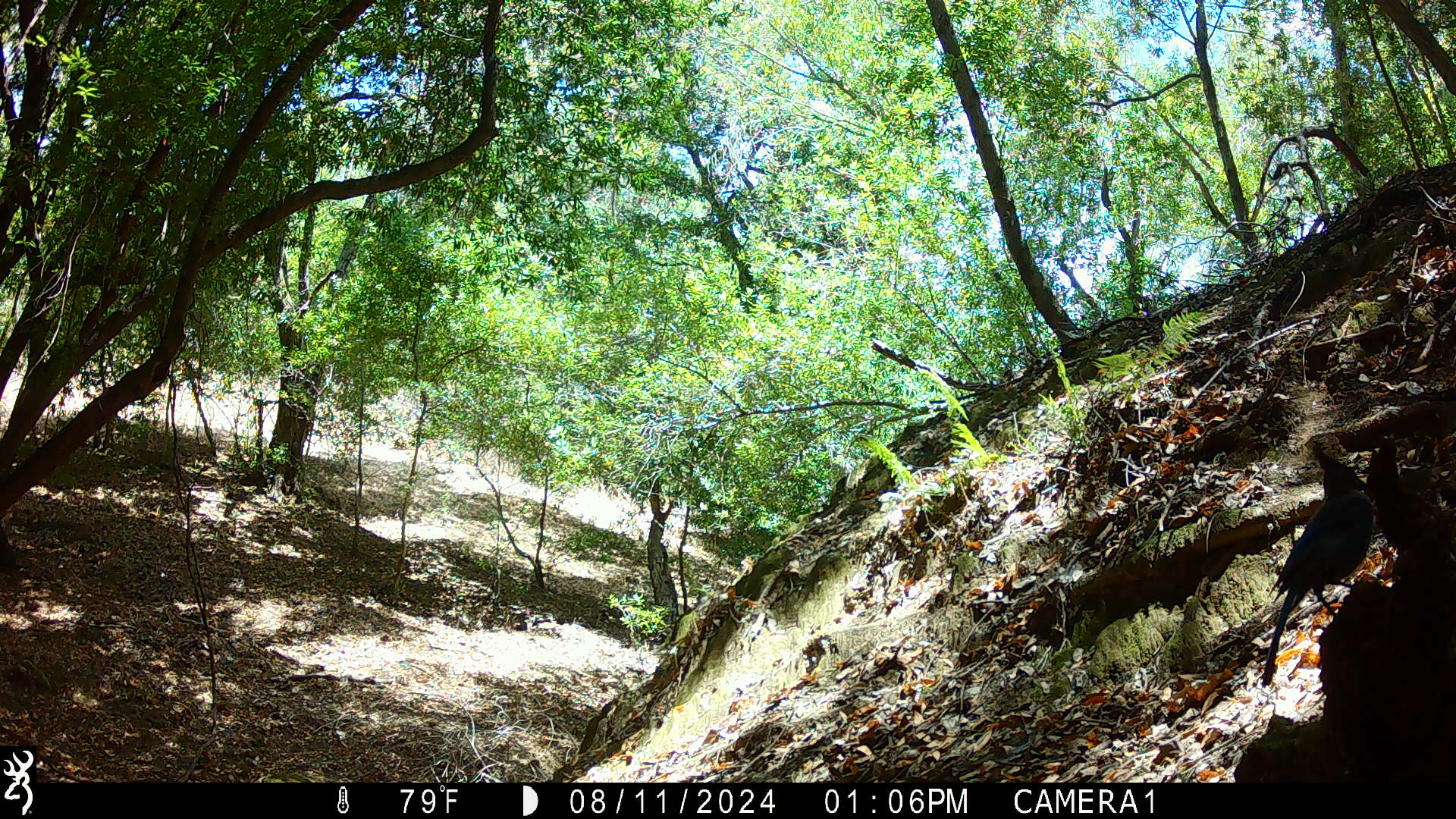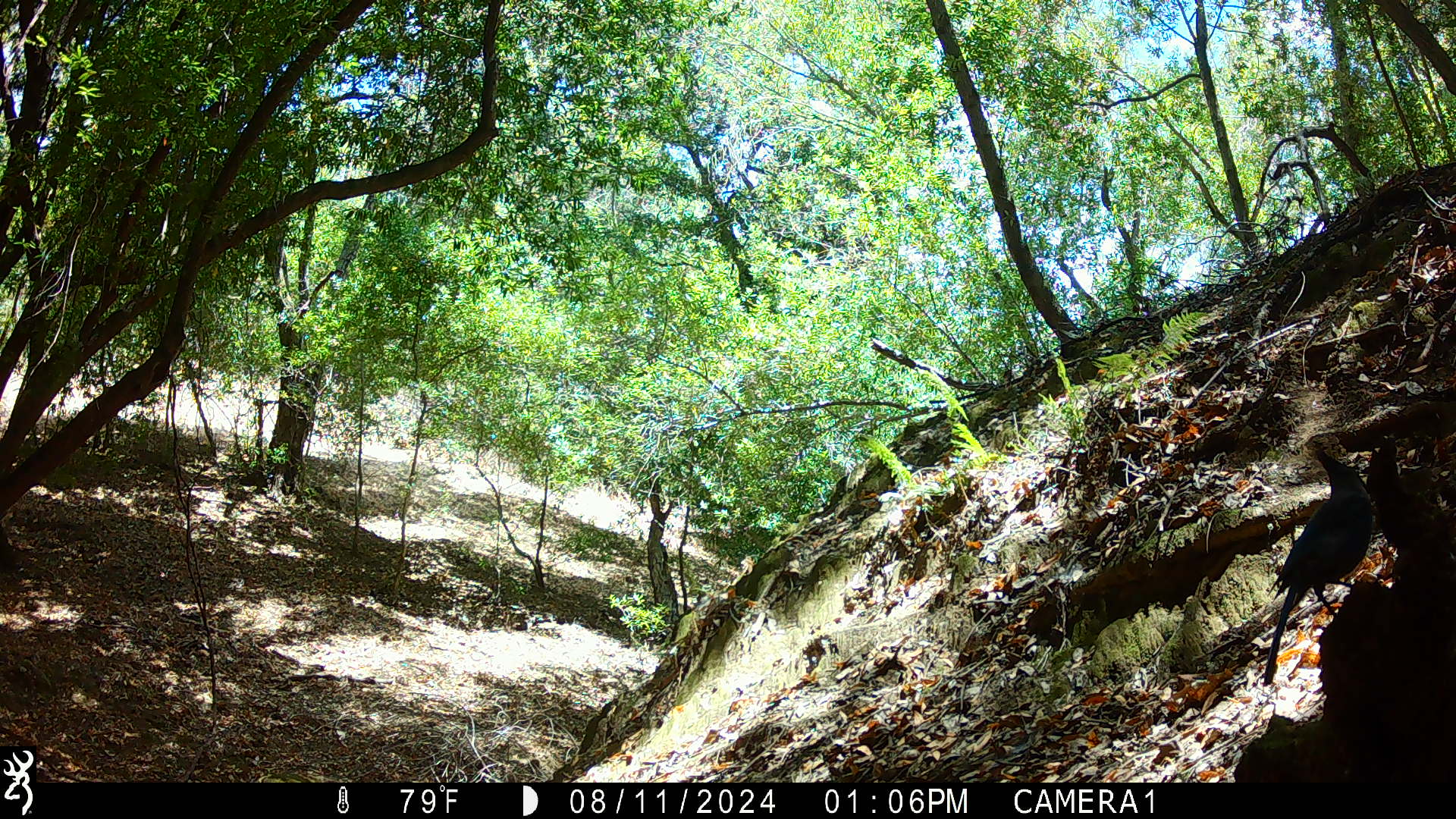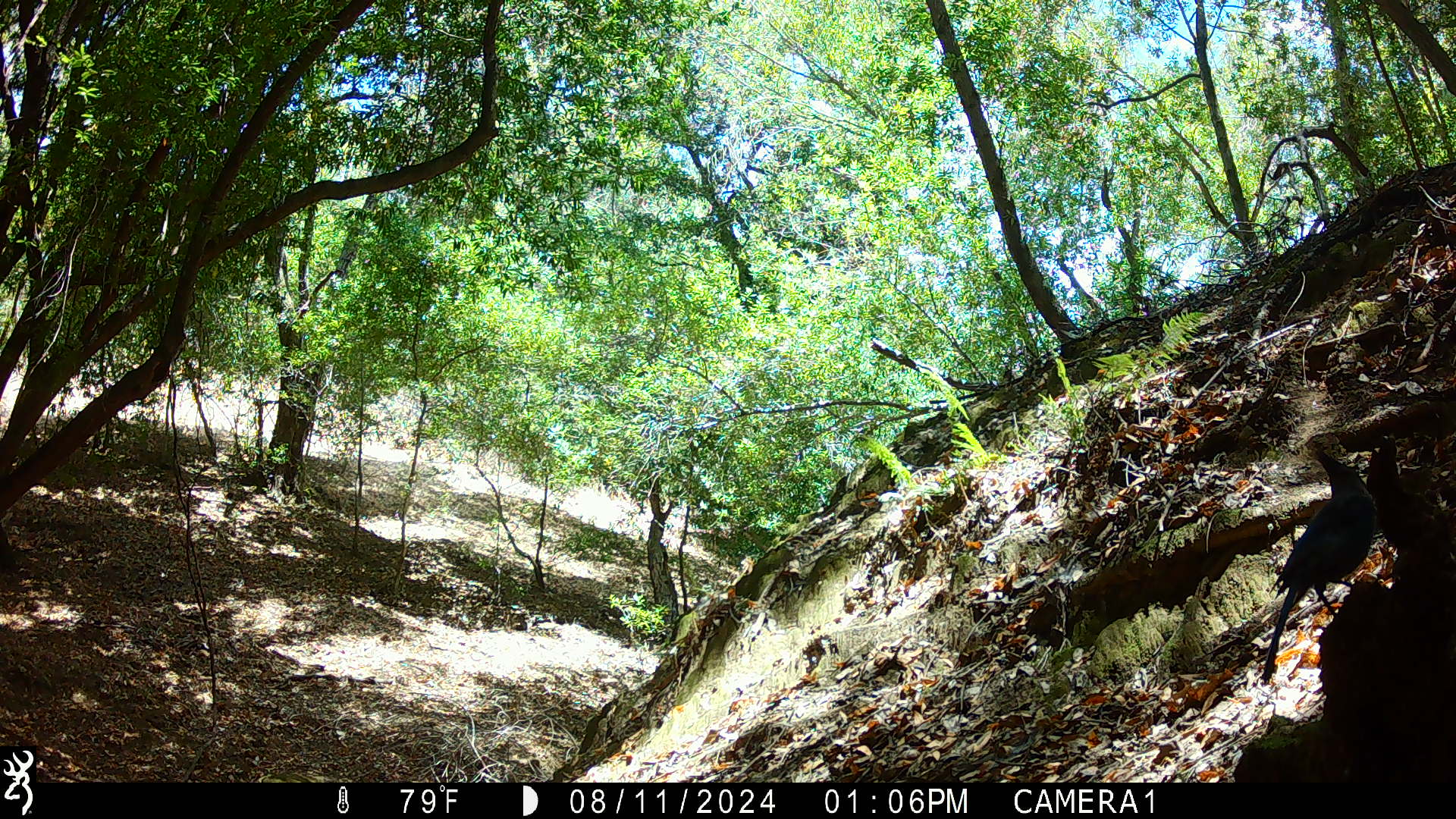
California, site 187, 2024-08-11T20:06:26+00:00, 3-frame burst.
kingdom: Animalia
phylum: Chordata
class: Aves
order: Passeriformes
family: Corvidae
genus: Aphelocoma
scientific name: Aphelocoma californica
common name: california scrub jay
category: western scrub-jay